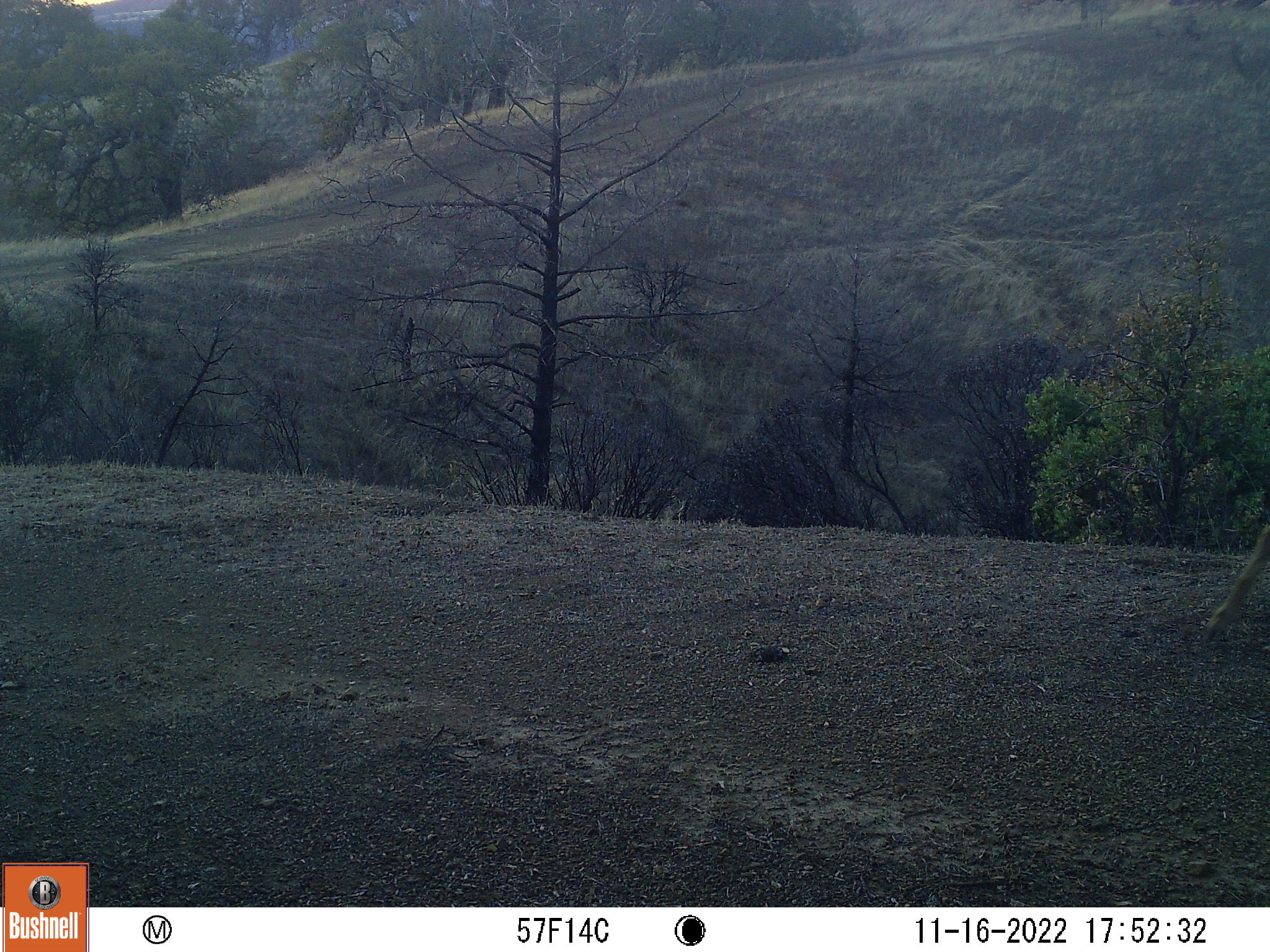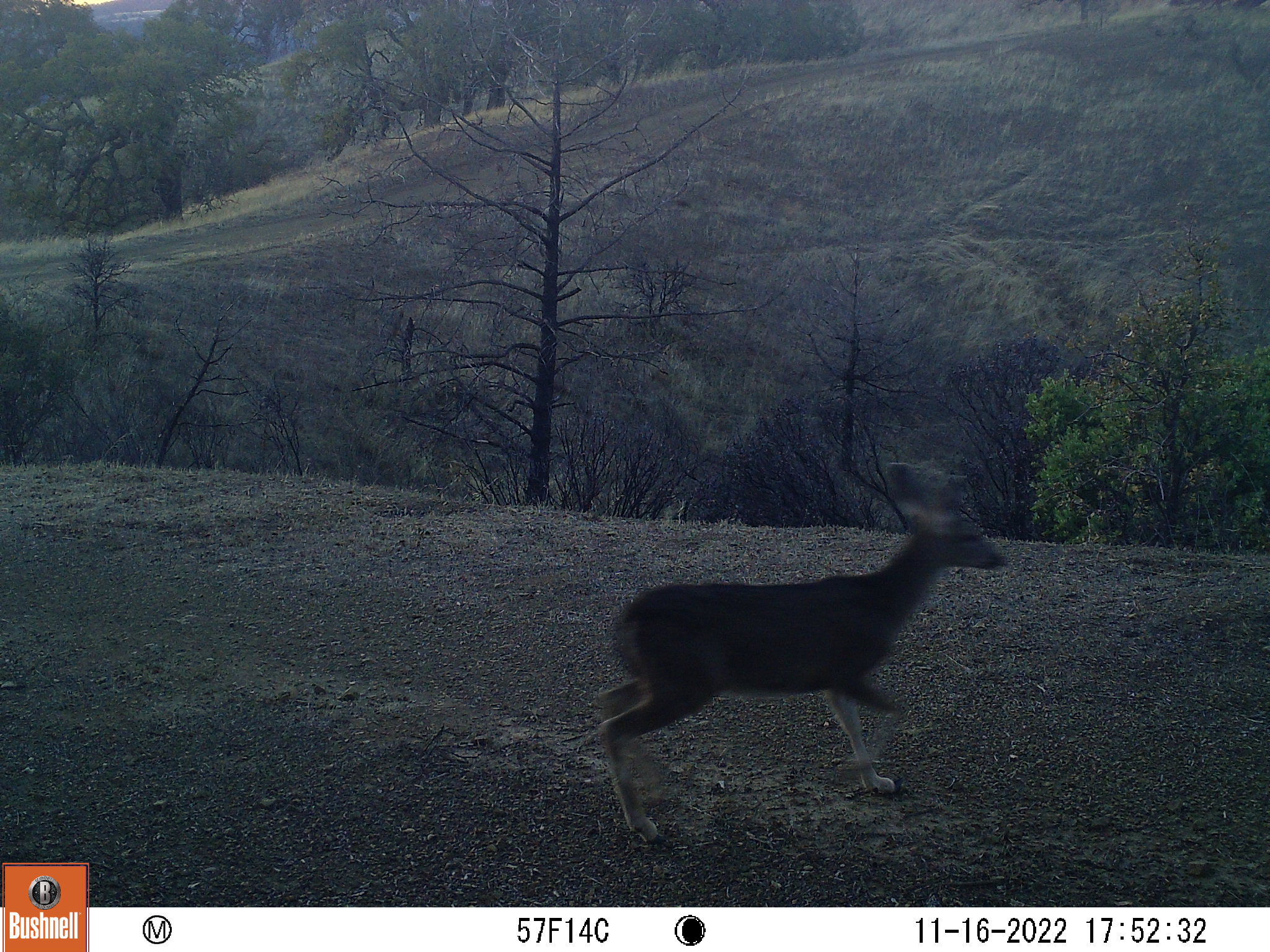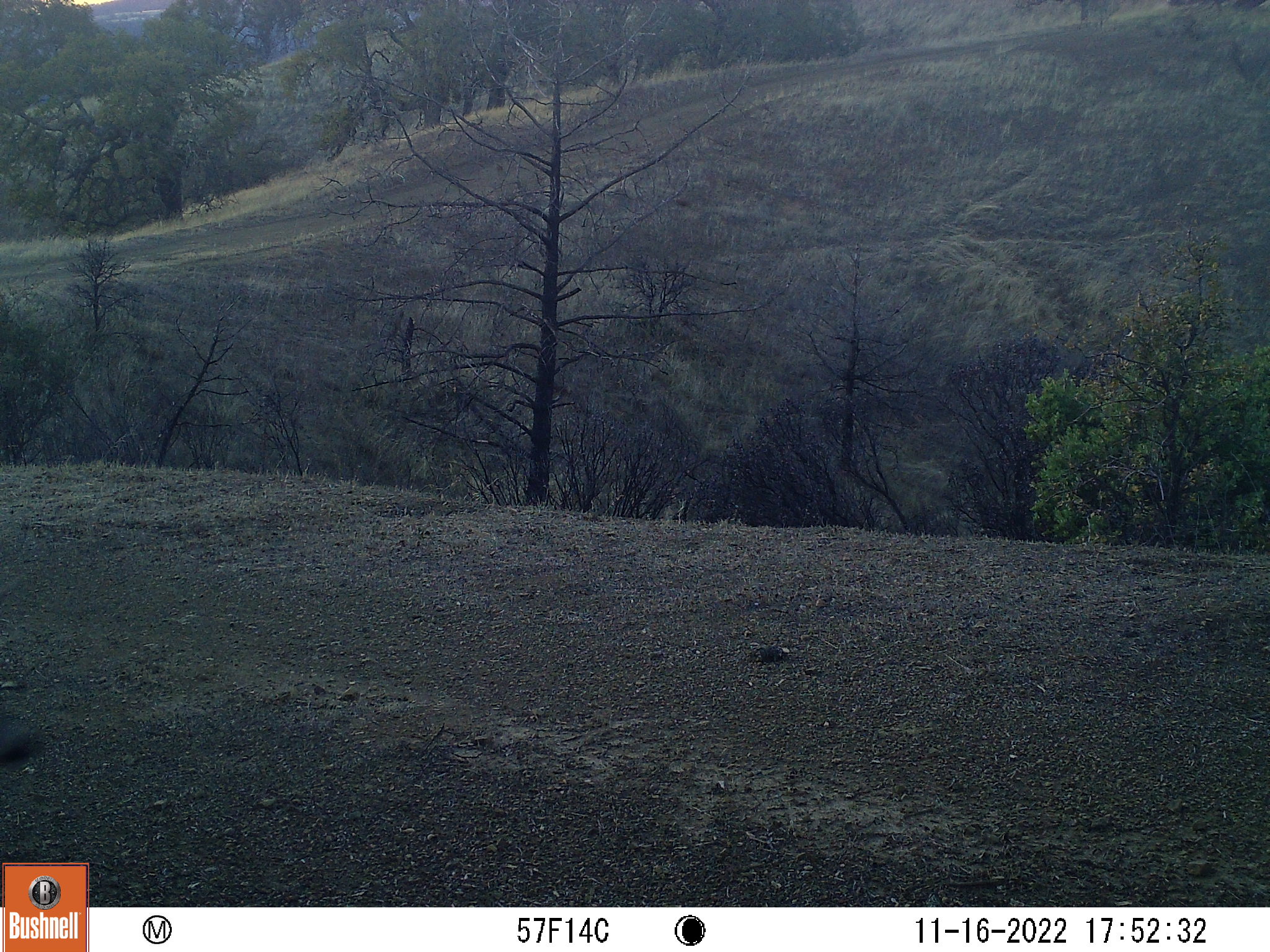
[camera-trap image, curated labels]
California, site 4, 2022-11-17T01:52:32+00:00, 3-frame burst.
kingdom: Animalia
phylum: Chordata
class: Mammalia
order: Artiodactyla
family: Cervidae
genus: Odocoileus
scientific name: Odocoileus hemionus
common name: mule deer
Mule deer (Odocoileus hemionus).